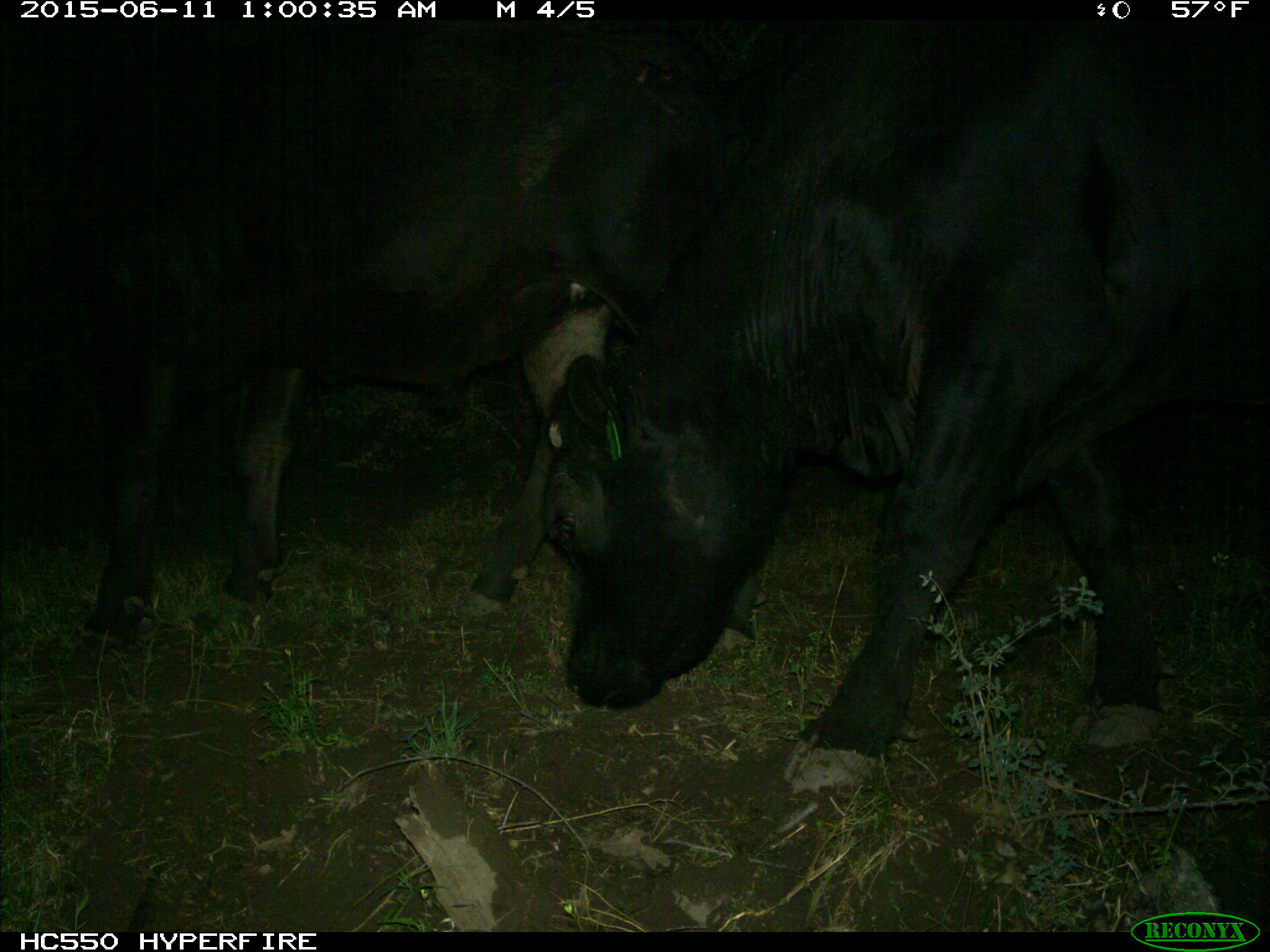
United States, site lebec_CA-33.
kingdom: Animalia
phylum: Chordata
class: Mammalia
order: Artiodactyla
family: Bovidae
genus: Bos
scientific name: Bos taurus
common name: domestic cow